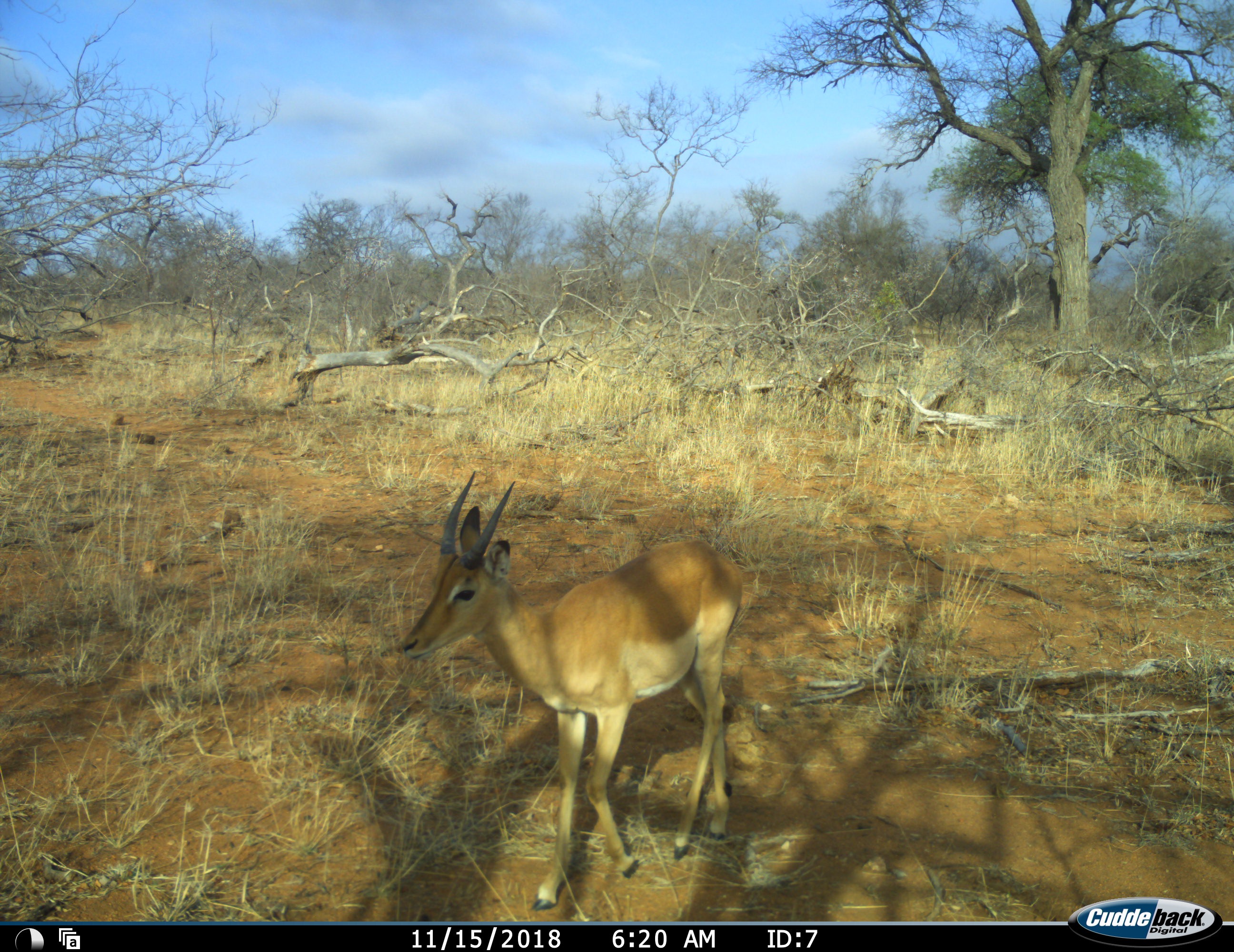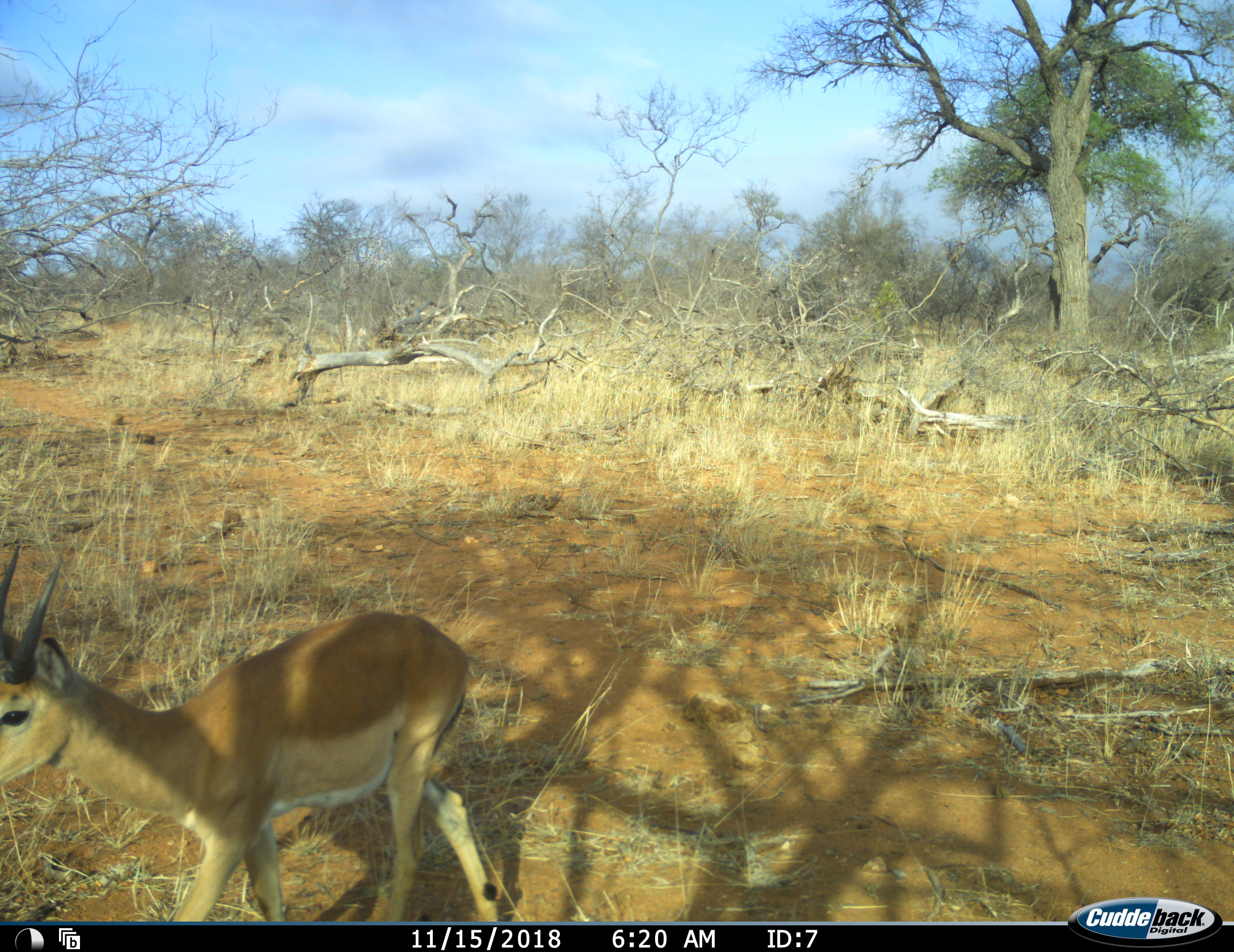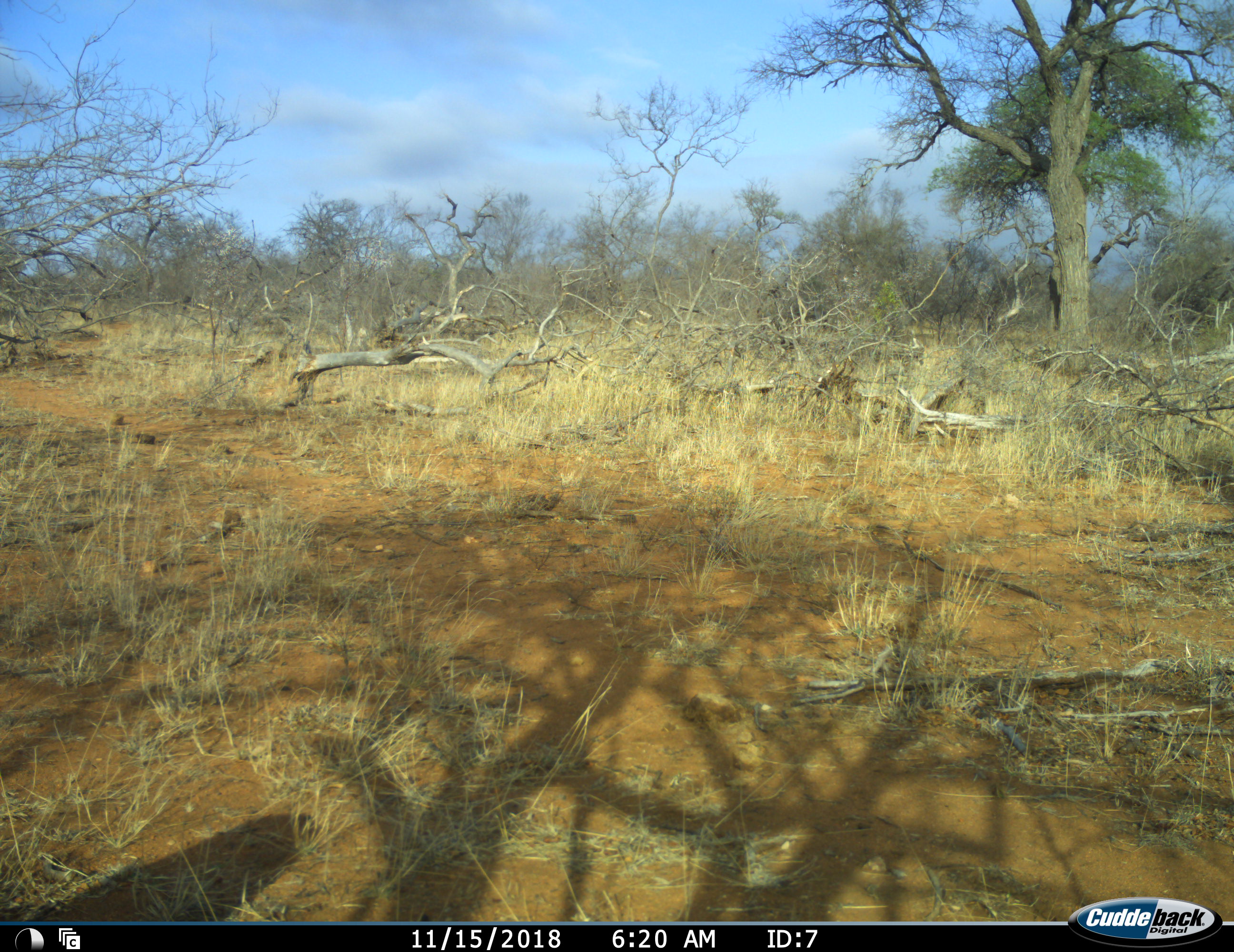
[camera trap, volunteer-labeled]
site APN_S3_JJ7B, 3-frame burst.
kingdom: Animalia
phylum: Chordata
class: Mammalia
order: Artiodactyla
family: Bovidae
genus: Aepyceros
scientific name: Aepyceros melampus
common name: impala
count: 1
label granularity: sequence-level